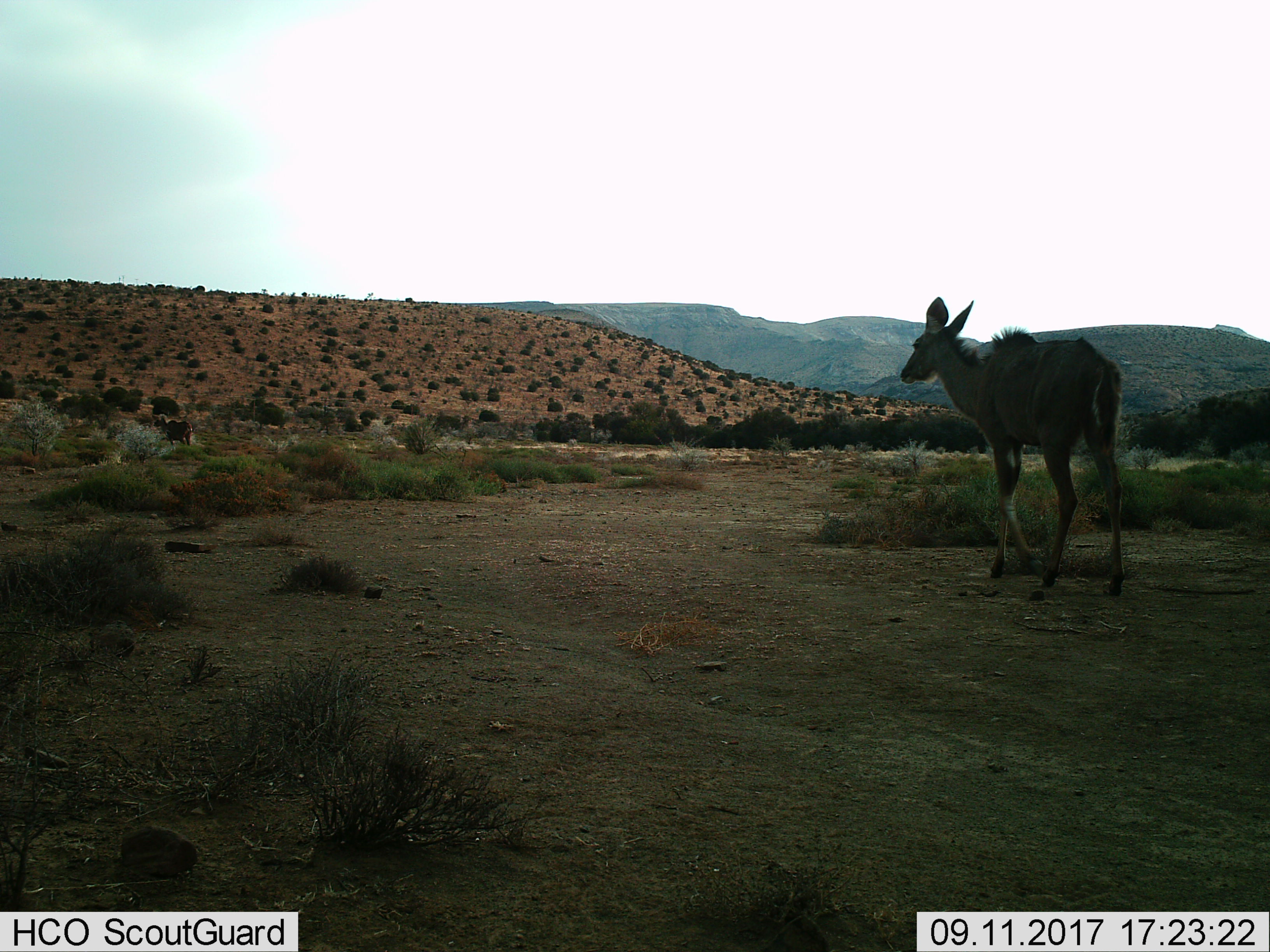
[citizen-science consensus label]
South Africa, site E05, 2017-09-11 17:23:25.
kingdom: Animalia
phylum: Chordata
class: Mammalia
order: Artiodactyla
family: Bovidae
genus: Tragelaphus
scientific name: Tragelaphus strepsiceros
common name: greater kudu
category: kudu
Kudu (greater kudu) (Tragelaphus strepsiceros), count 2. Behavior (volunteer vote fractions): standing 33%, resting 0%, moving 83%, interacting 0%. Young present (vote fraction): 0%. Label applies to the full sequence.